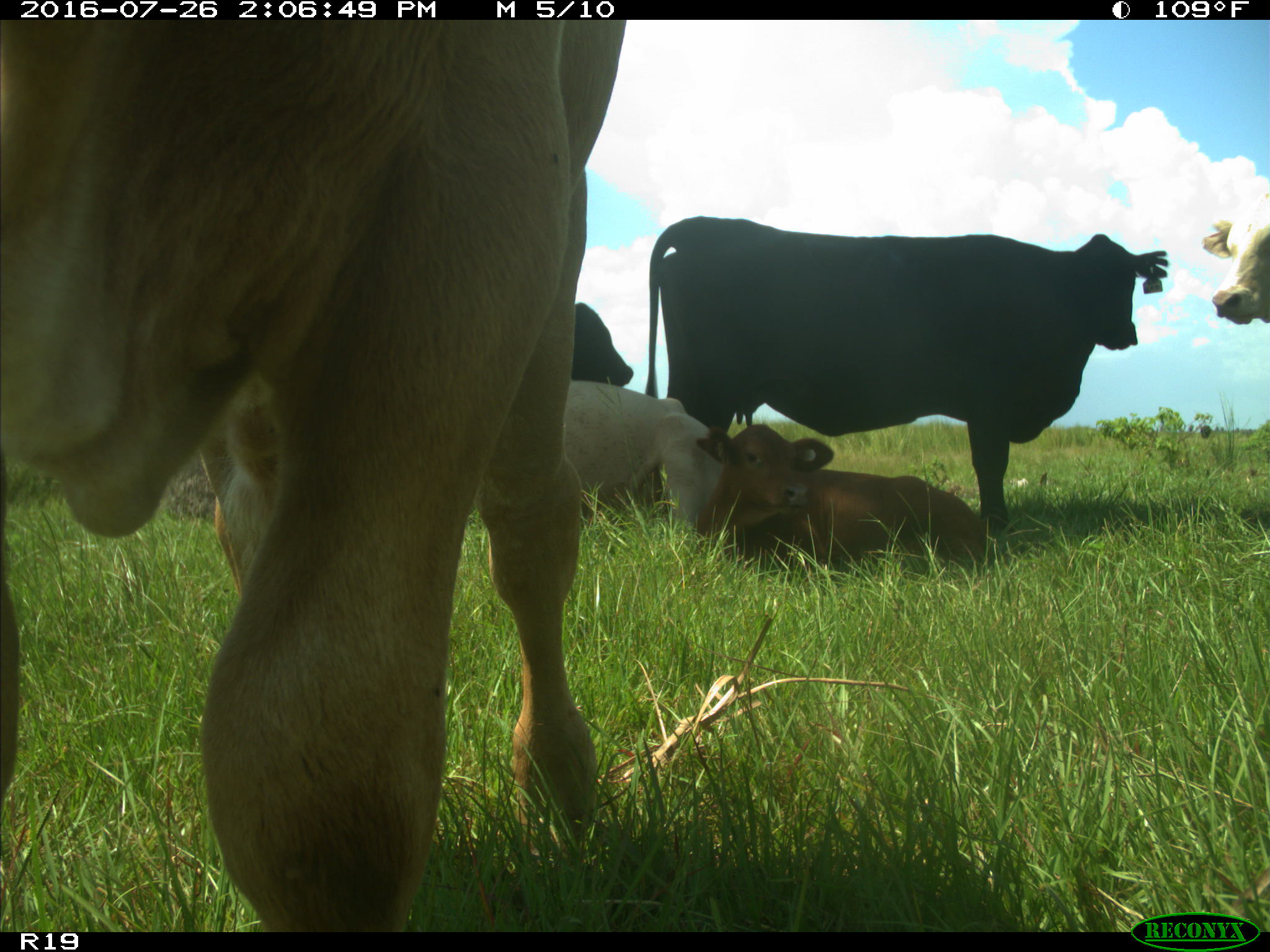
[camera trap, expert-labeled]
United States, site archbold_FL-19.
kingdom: Animalia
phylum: Chordata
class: Mammalia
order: Artiodactyla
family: Bovidae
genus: Bos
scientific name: Bos taurus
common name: domestic cow